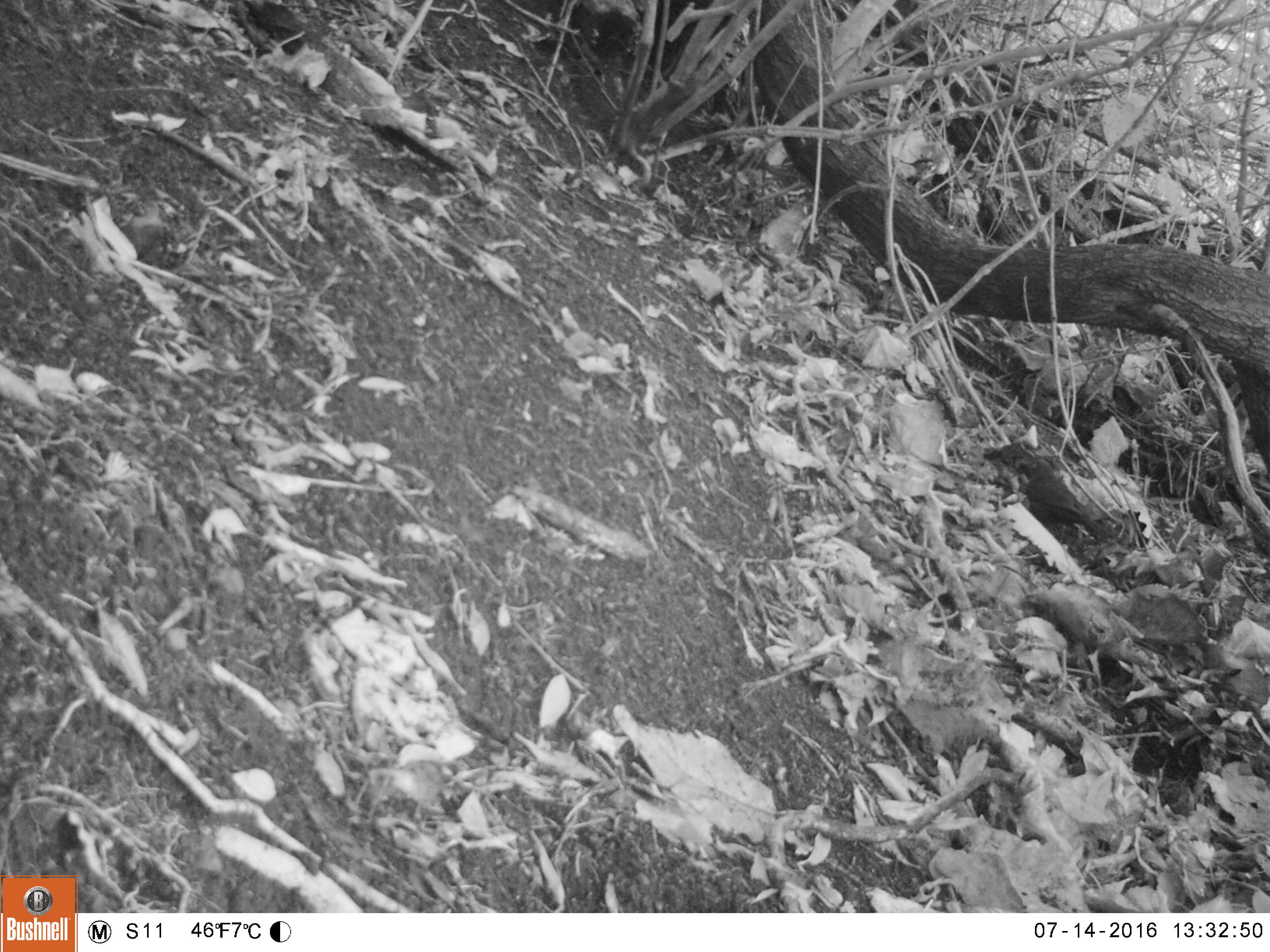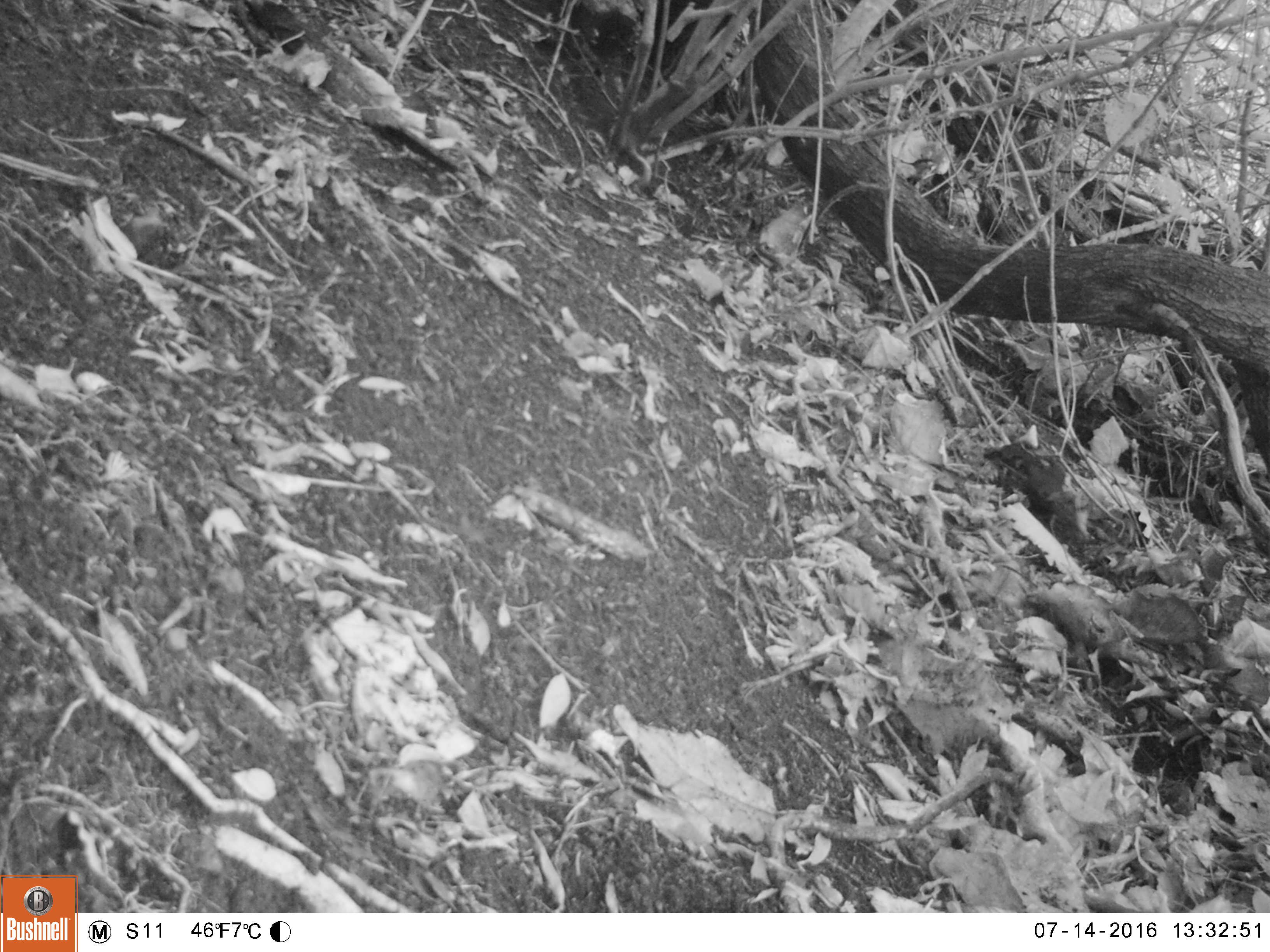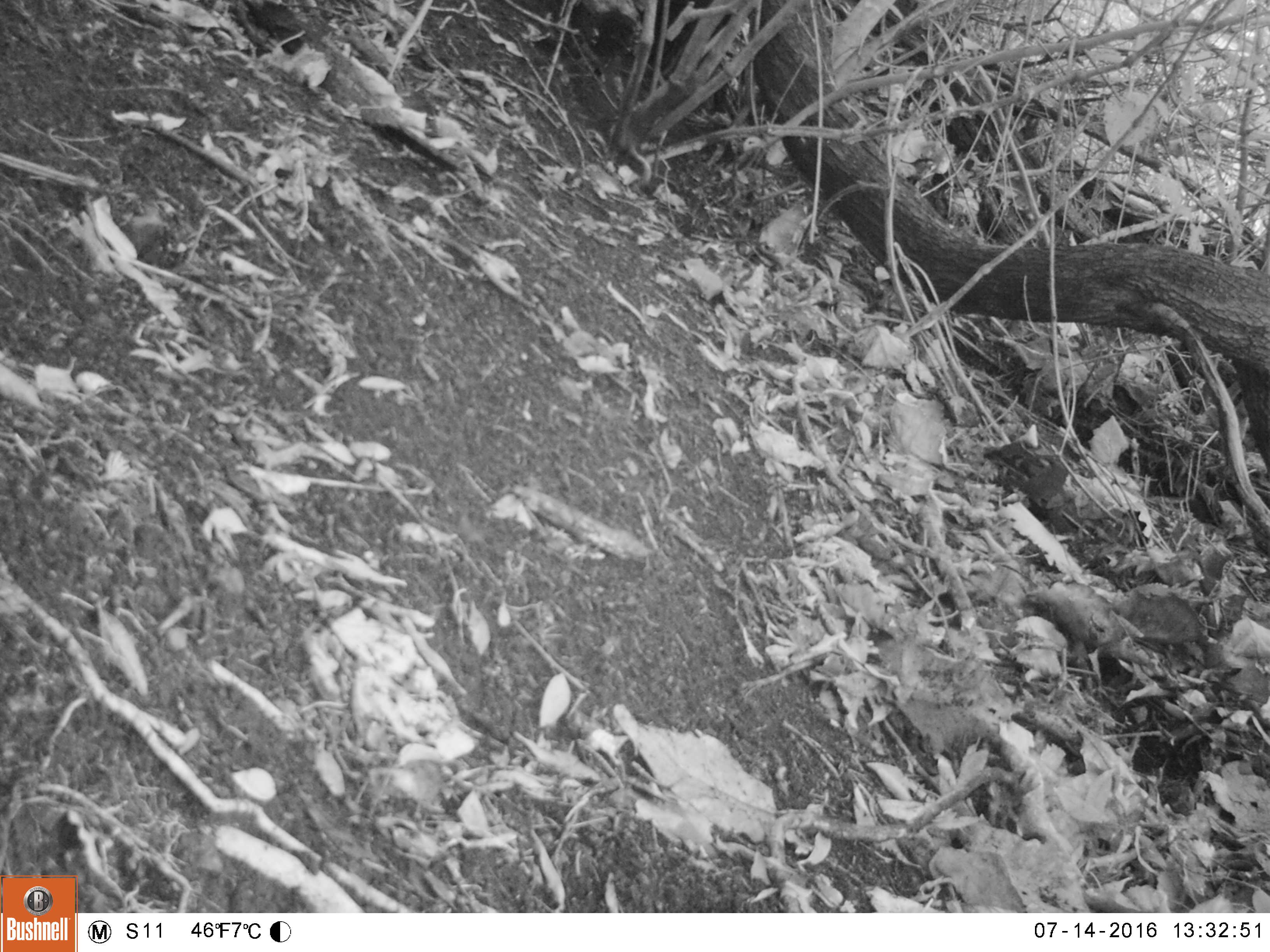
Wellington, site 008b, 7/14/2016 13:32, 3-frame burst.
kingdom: Animalia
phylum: Chordata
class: Aves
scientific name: Aves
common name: bird